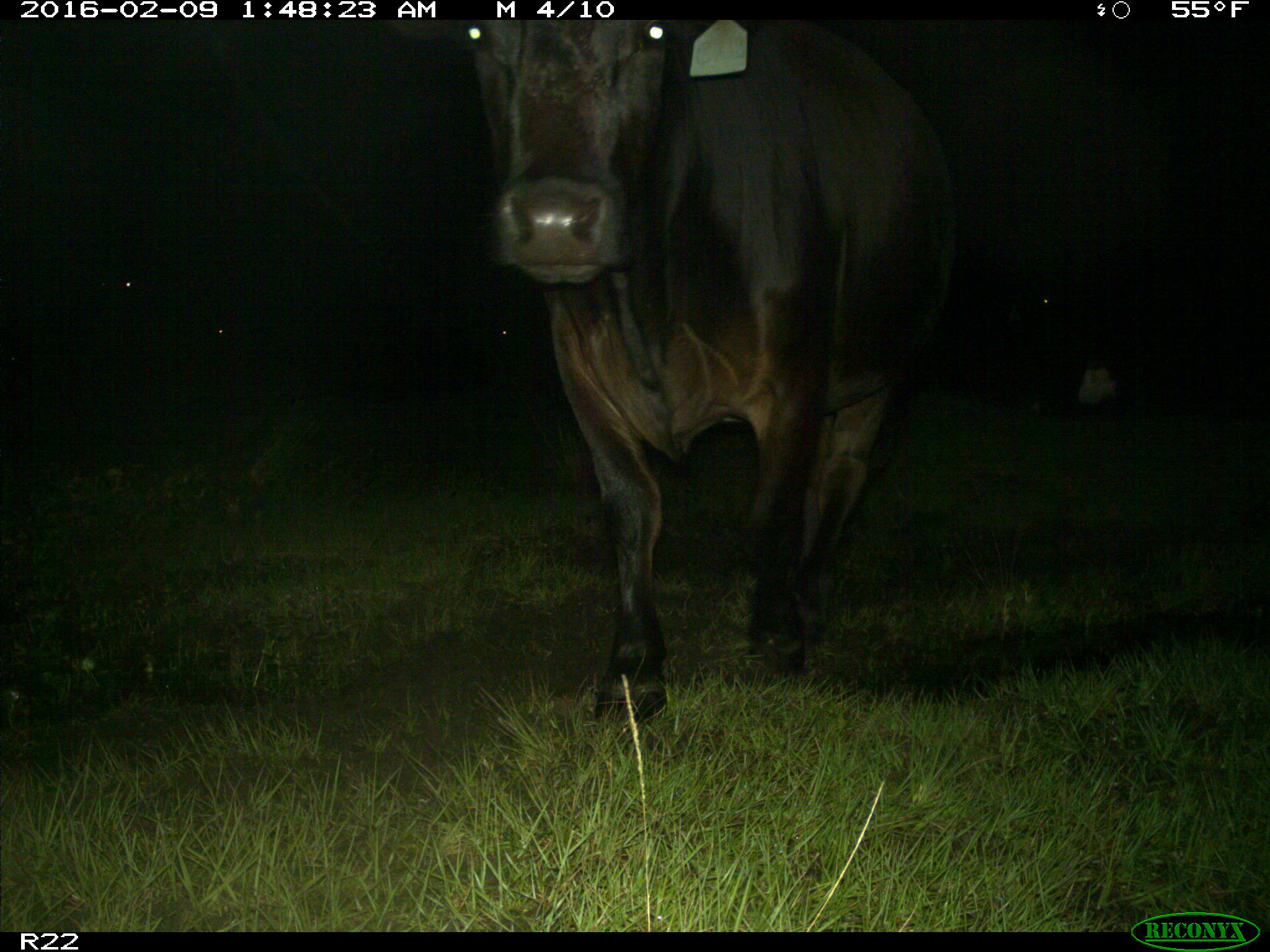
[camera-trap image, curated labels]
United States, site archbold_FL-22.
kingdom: Animalia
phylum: Chordata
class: Mammalia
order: Artiodactyla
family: Bovidae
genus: Bos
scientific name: Bos taurus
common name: domestic cow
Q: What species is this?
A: Bos taurus (domestic cow).